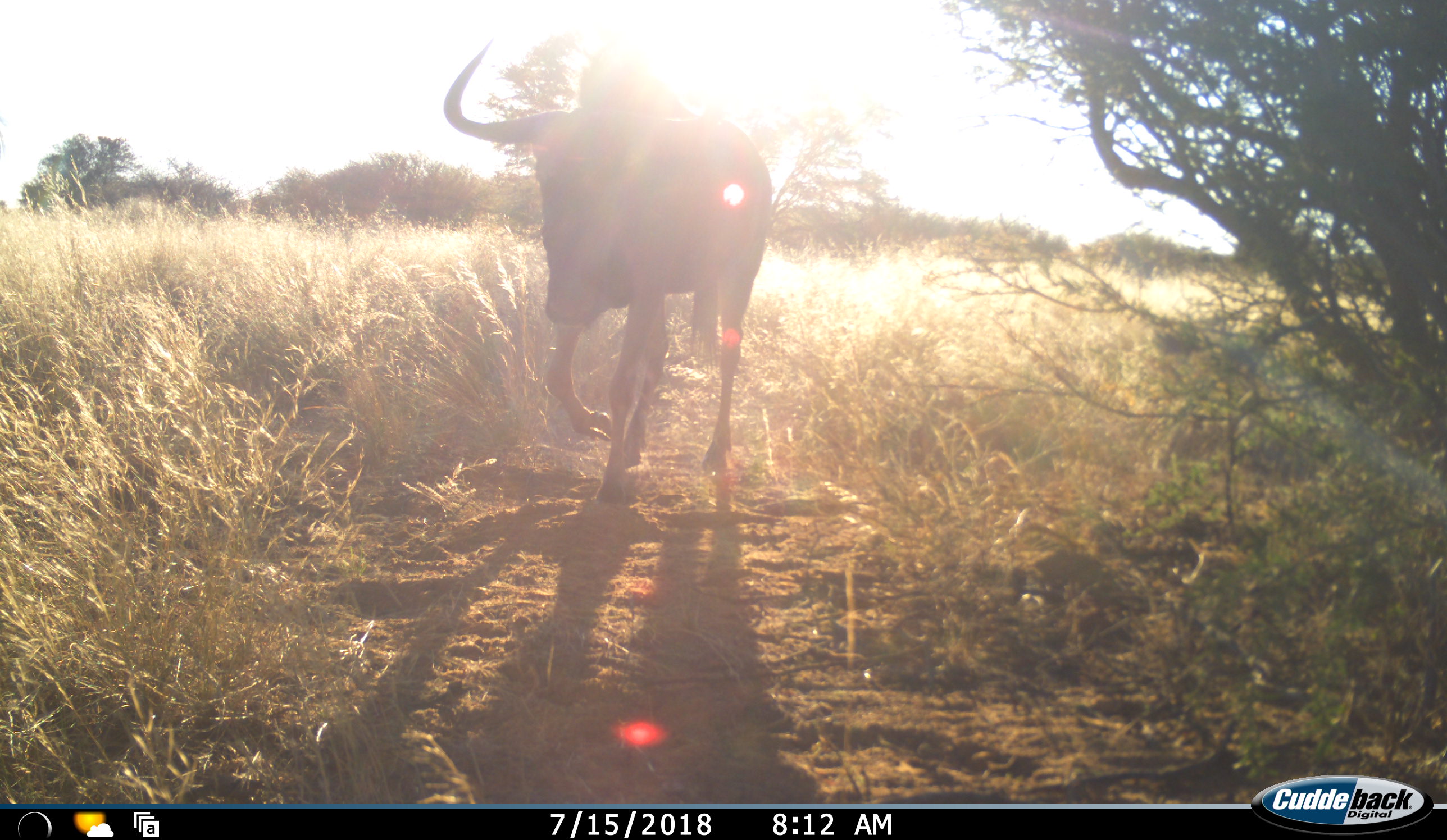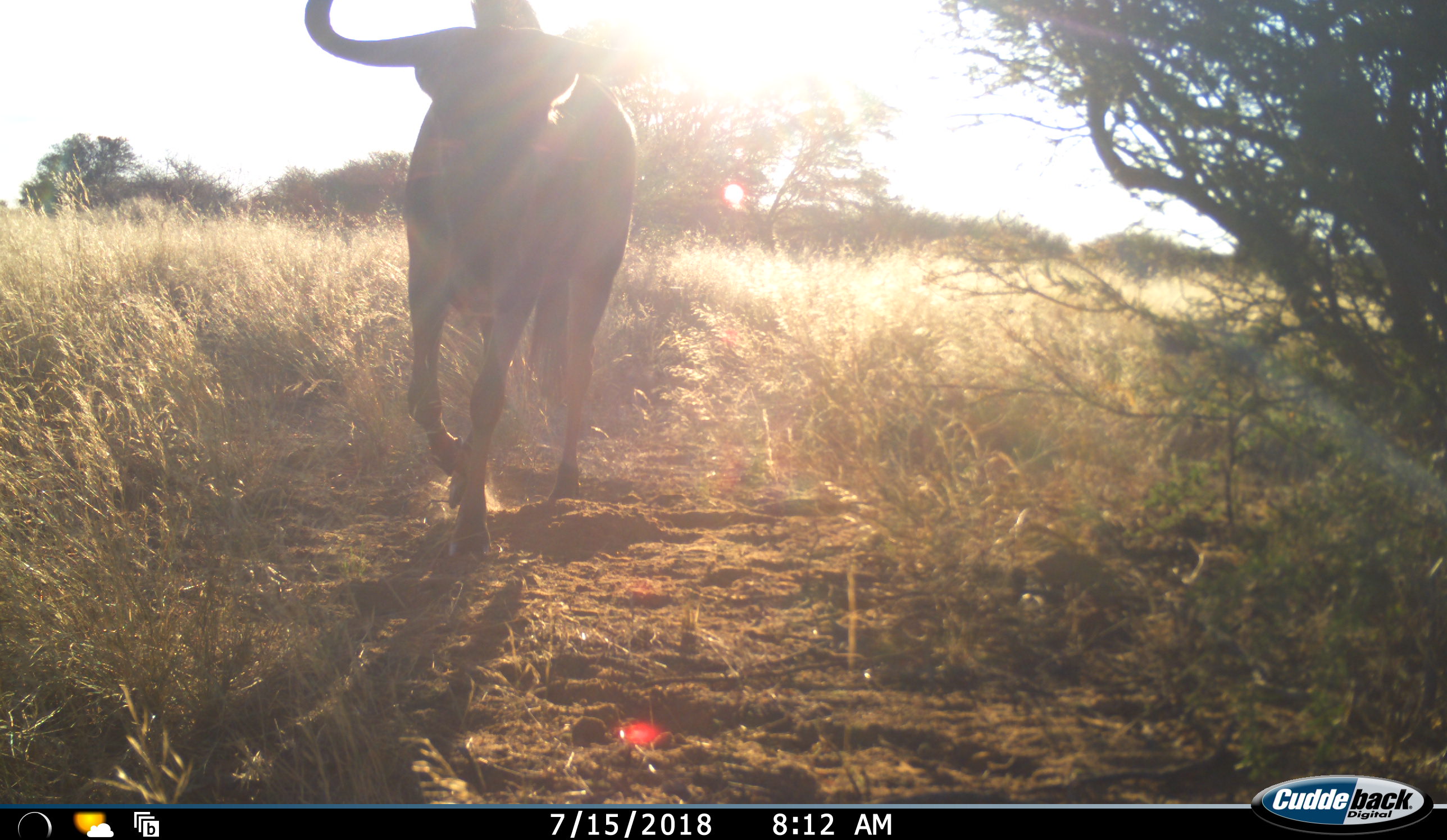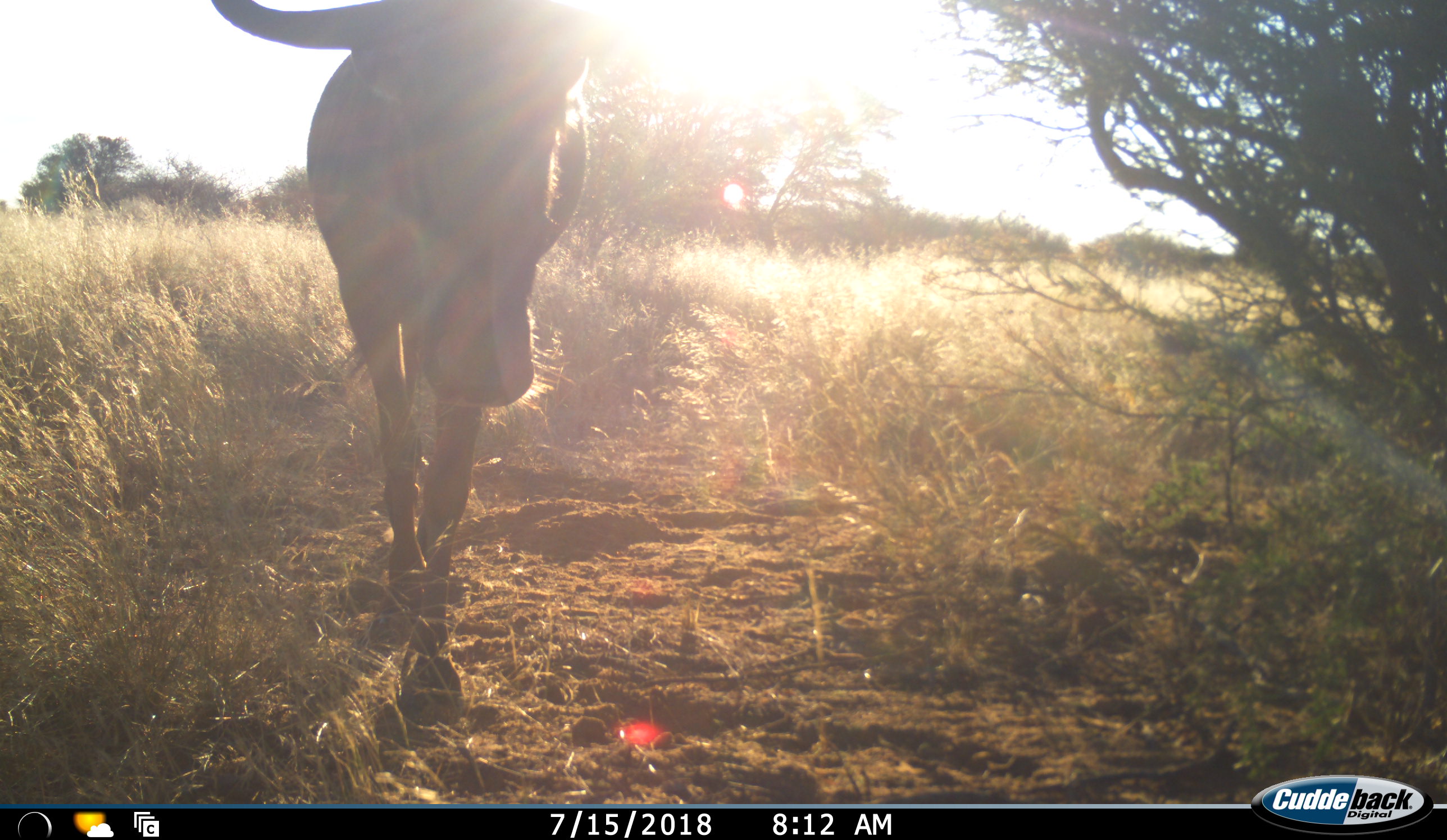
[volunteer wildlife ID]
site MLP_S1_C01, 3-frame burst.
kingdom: Animalia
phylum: Chordata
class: Mammalia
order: Artiodactyla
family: Bovidae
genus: Connochaetes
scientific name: Connochaetes taurinus taurinus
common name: blue wildebeest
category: wildebeestblue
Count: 1.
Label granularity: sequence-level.